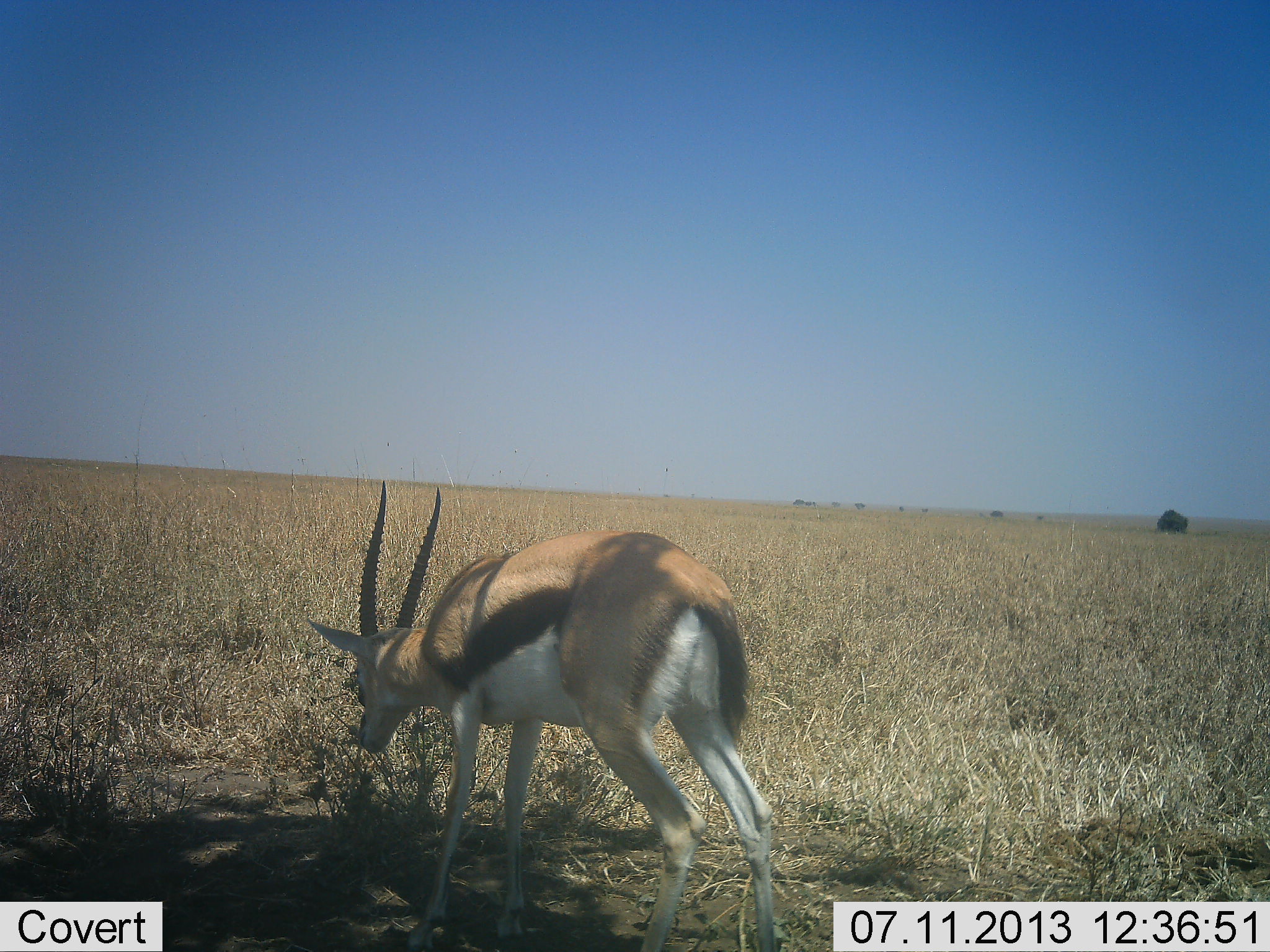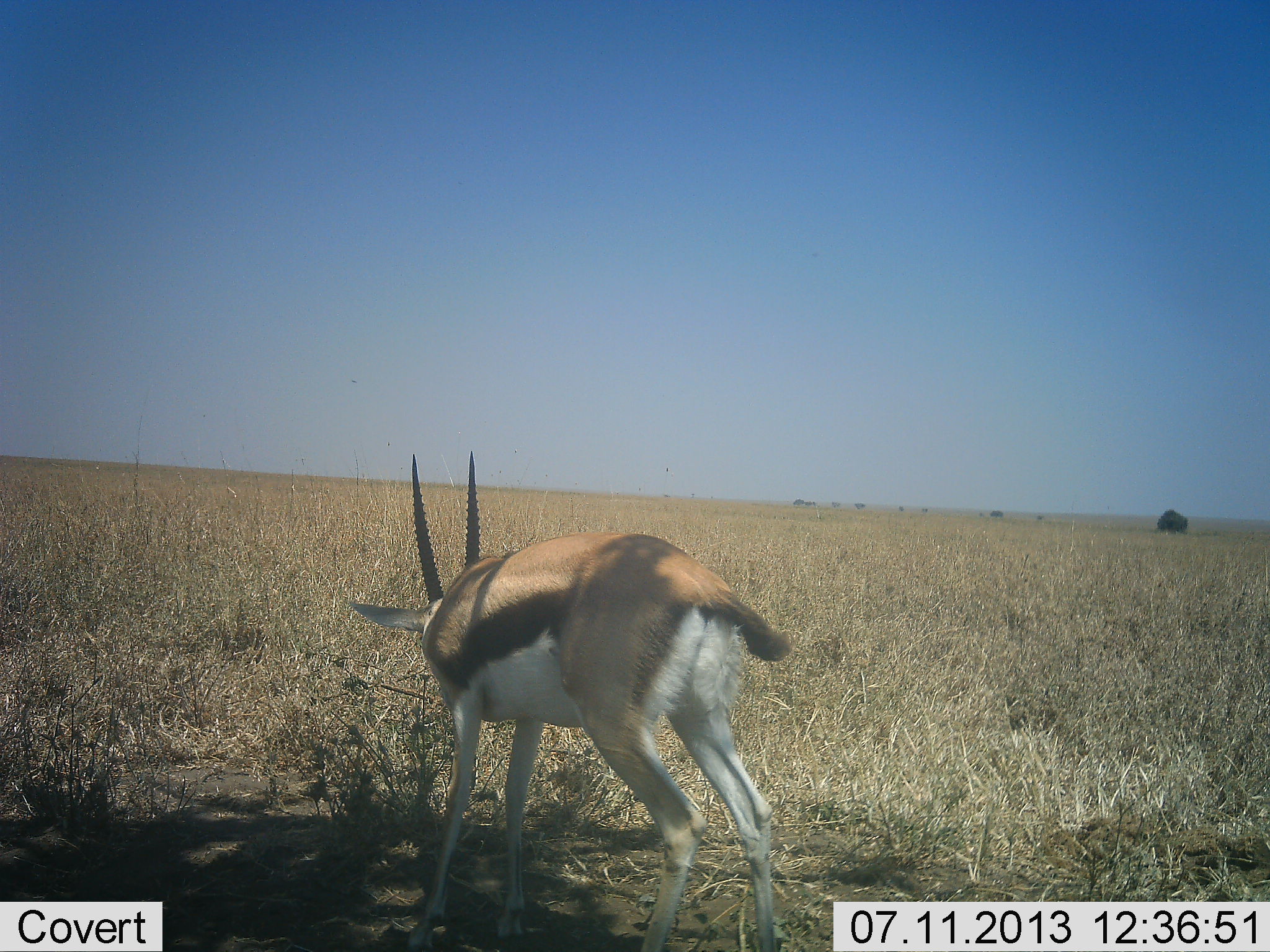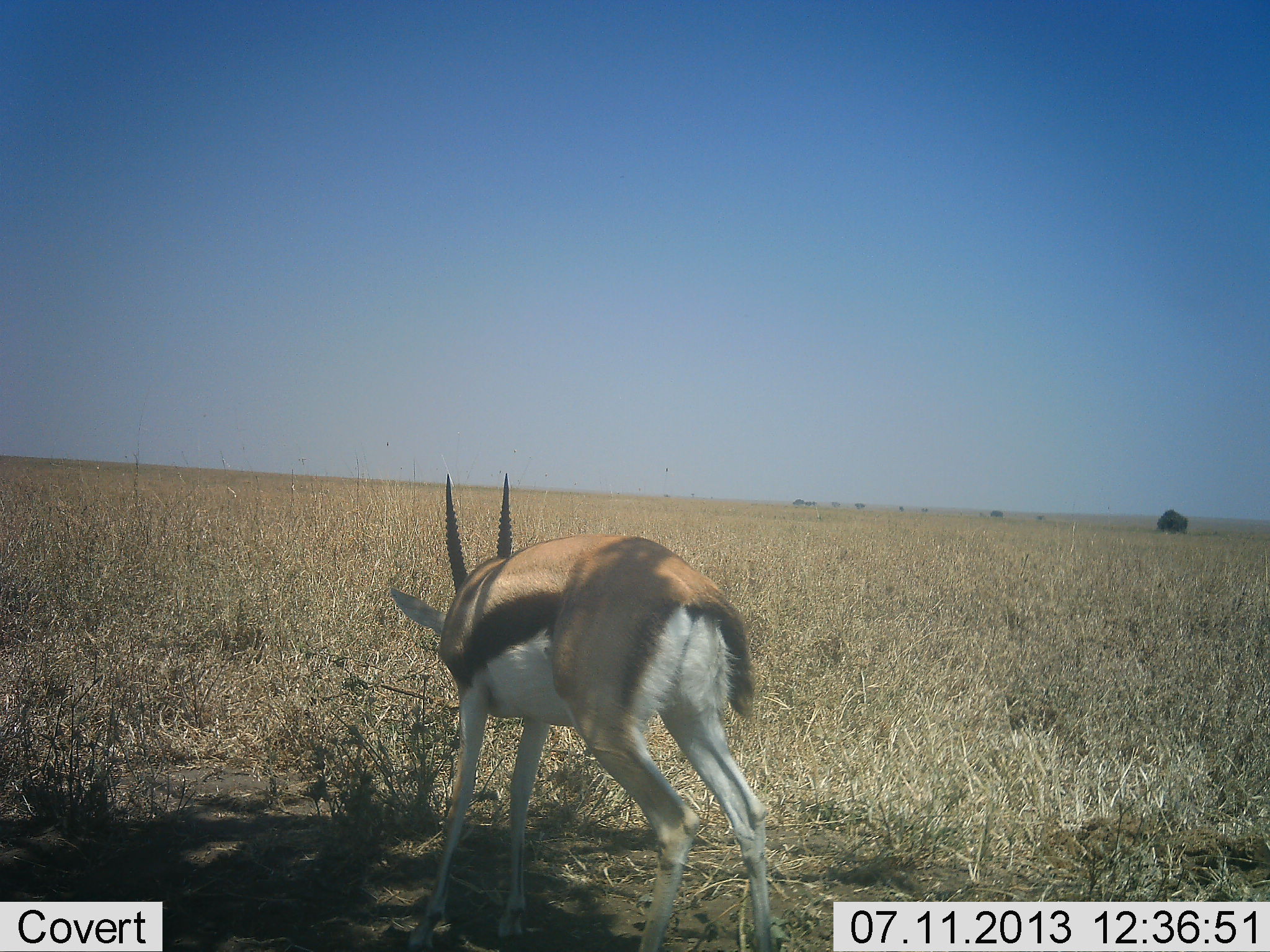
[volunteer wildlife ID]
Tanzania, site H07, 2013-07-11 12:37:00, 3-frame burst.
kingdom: Animalia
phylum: Chordata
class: Mammalia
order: Artiodactyla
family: Bovidae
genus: Eudorcas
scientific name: Eudorcas thomsonii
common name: thomson's gazelle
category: gazellethomsons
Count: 1.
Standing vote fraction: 52%.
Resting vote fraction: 0%.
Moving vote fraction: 22%.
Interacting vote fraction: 0%.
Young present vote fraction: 0%.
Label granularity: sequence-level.